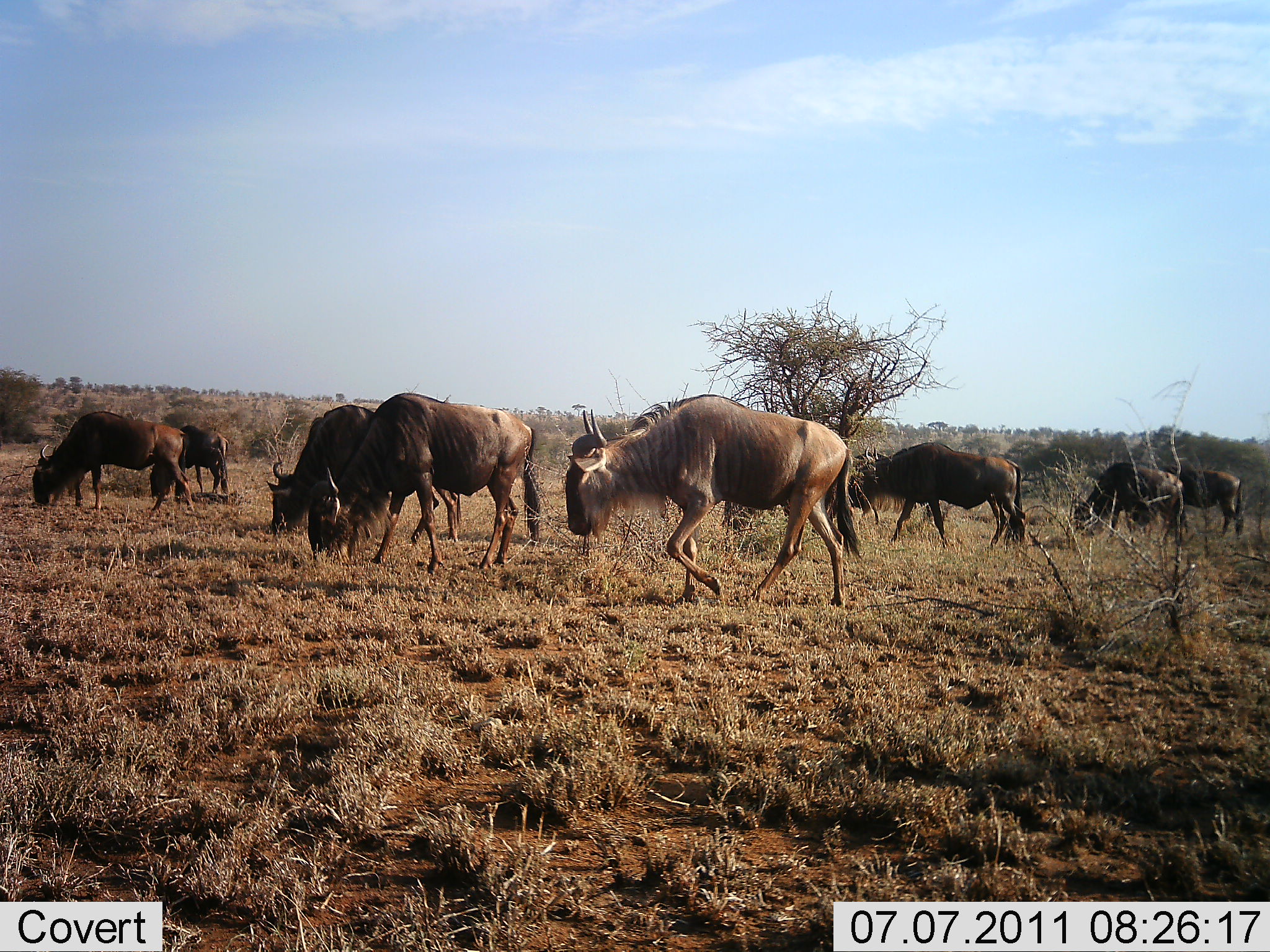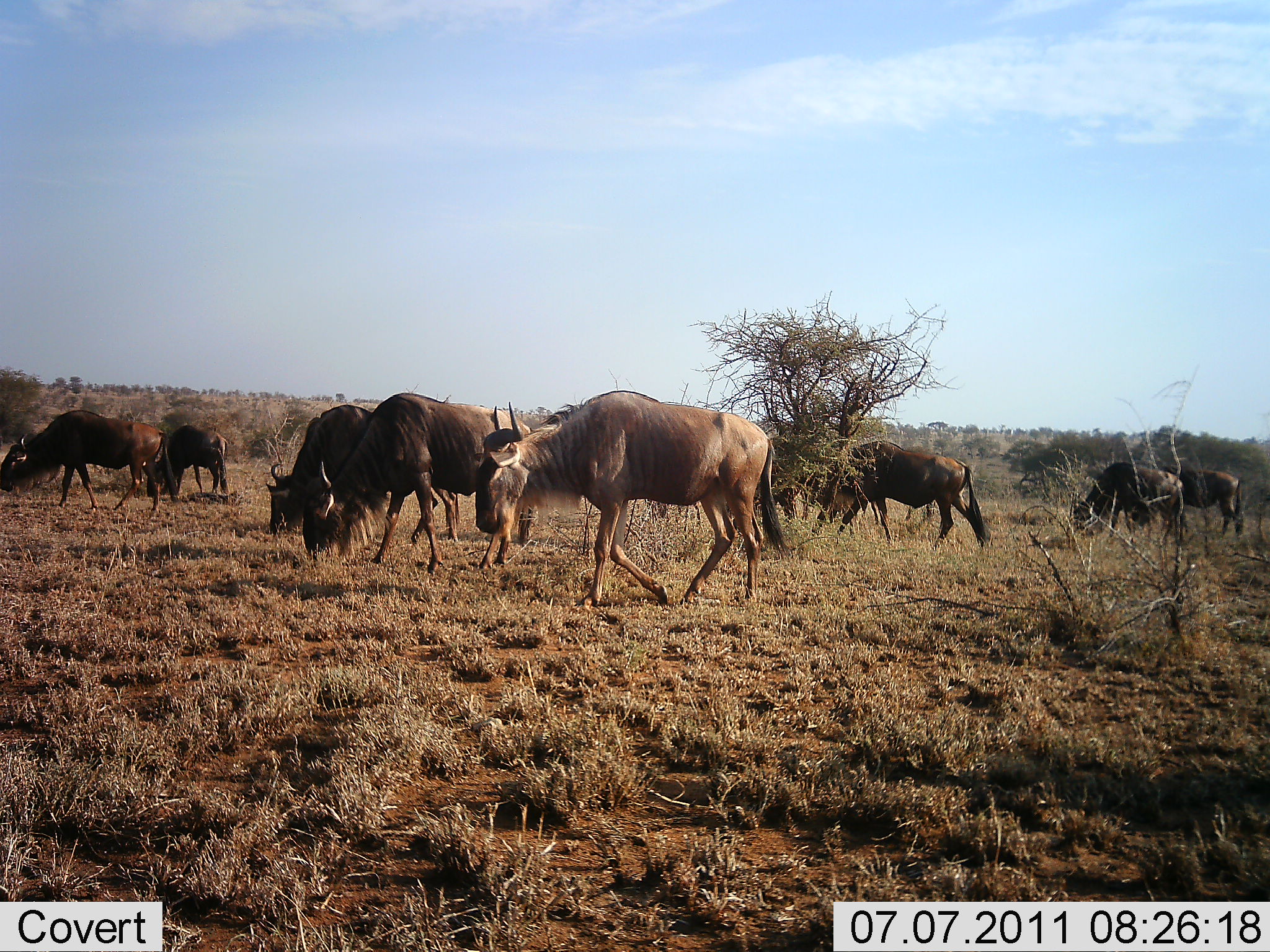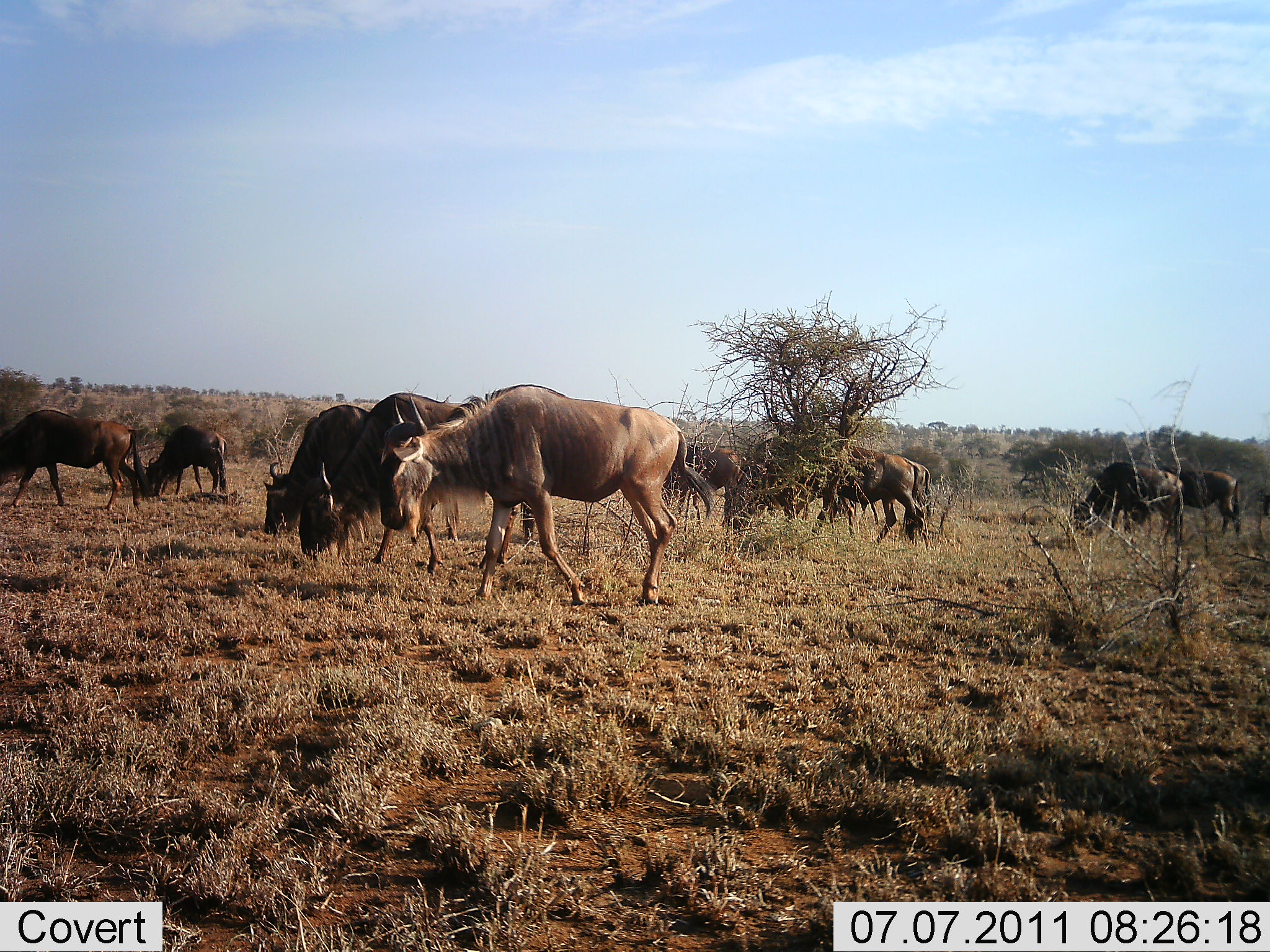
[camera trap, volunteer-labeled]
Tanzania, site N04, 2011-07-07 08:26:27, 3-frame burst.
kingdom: Animalia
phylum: Chordata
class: Mammalia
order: Artiodactyla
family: Bovidae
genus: Connochaetes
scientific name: Connochaetes taurinus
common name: blue wildebeest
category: wildebeest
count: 9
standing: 27%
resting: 9%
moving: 64%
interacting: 0%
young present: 0%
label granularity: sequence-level